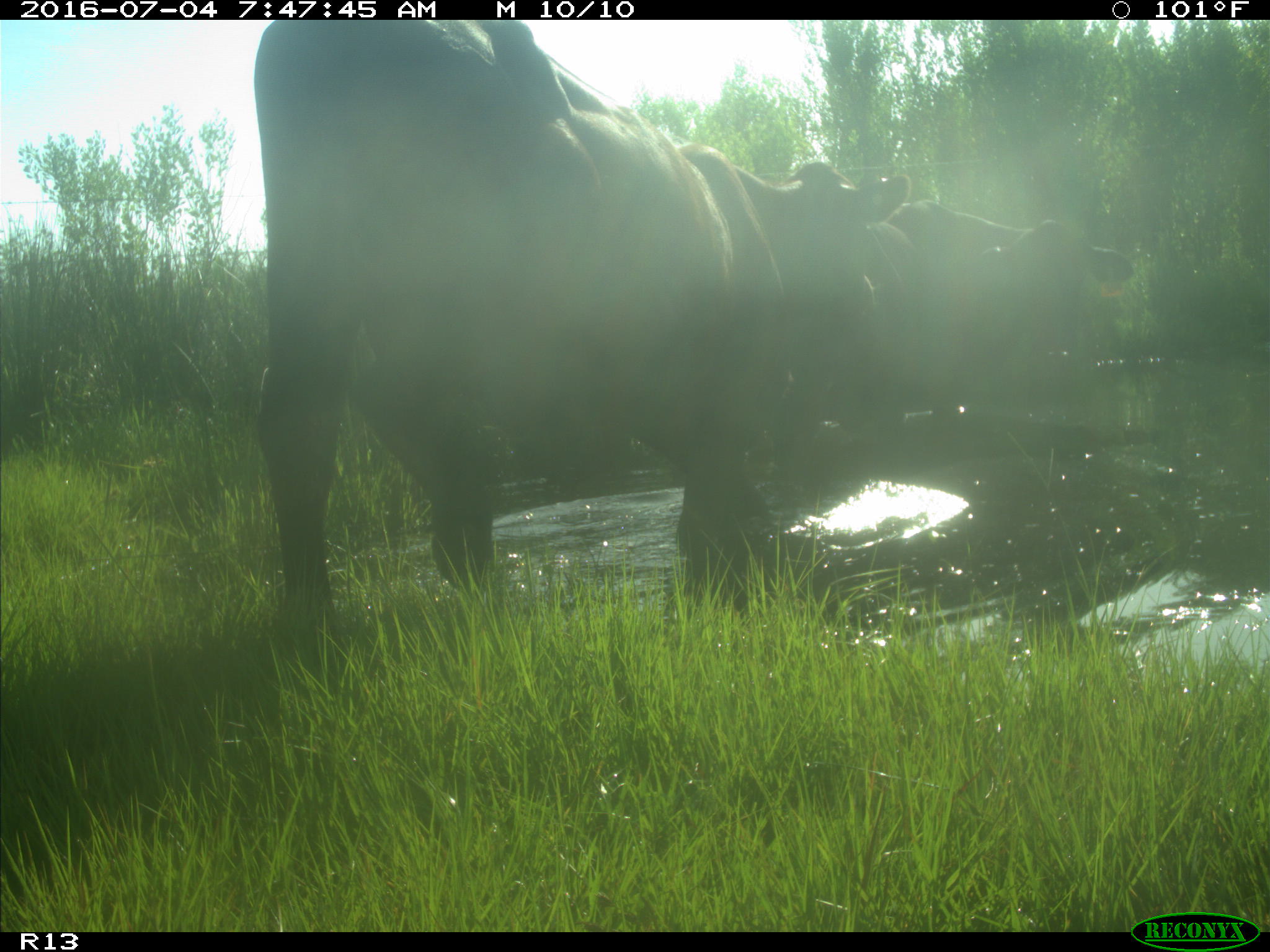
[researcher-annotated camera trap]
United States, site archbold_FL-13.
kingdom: Animalia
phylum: Chordata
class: Mammalia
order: Artiodactyla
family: Bovidae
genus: Bos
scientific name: Bos taurus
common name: domestic cow